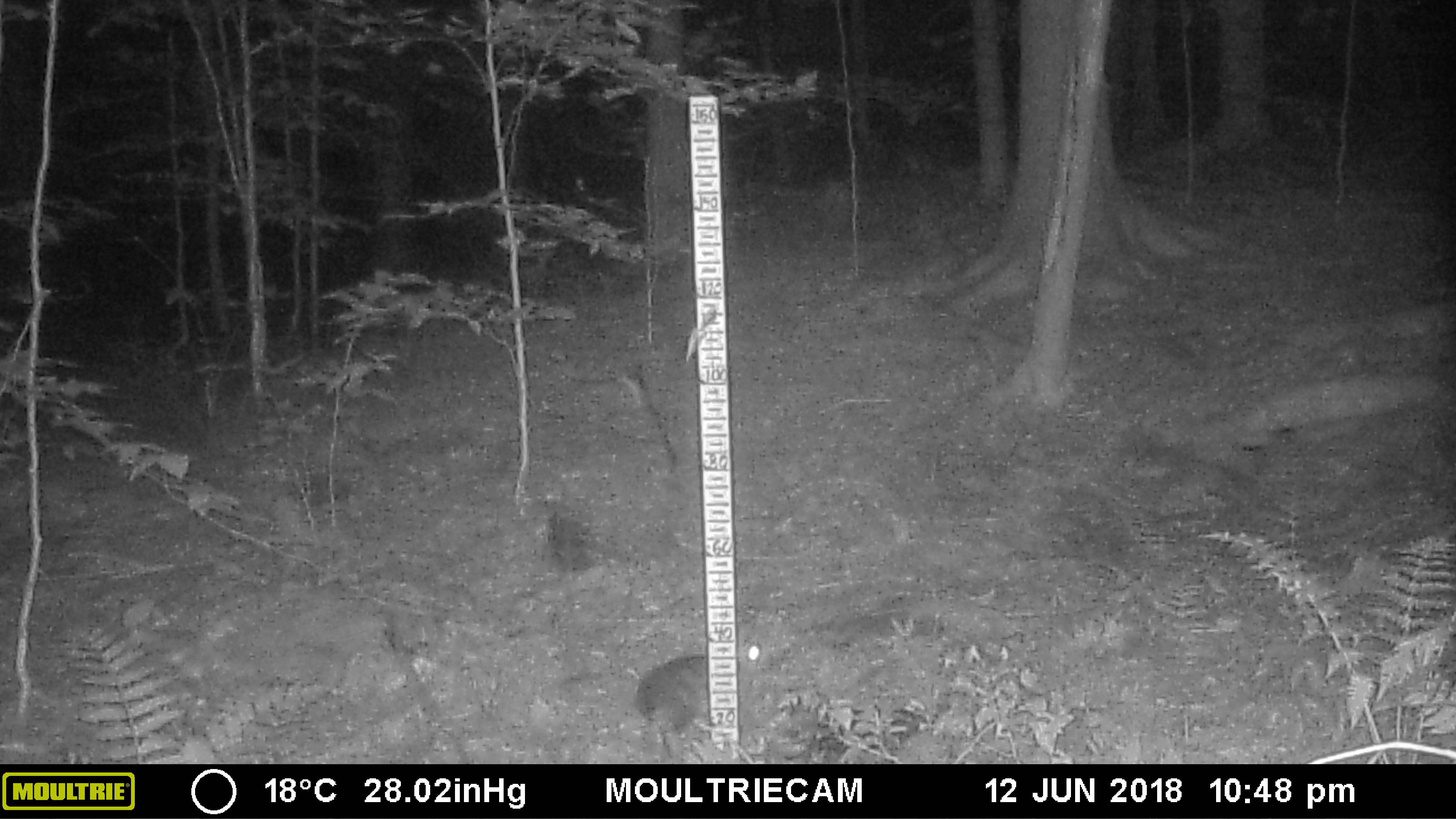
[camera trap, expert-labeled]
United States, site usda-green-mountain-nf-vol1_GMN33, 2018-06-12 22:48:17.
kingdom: Animalia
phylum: Chordata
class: Mammalia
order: Lagomorpha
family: Leporidae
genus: Lepus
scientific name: Lepus americanus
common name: snowshoe hare